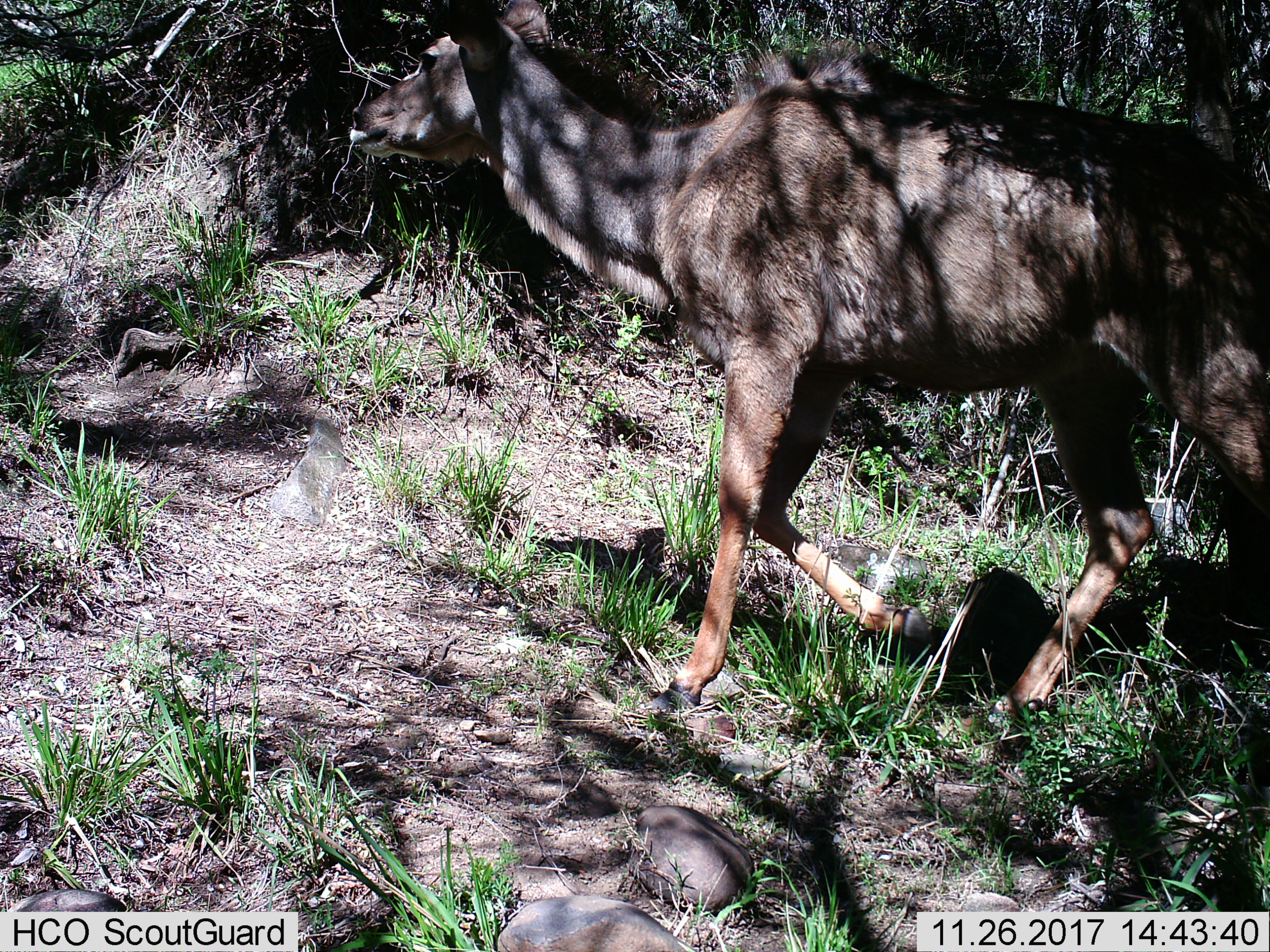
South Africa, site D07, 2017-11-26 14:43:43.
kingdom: Animalia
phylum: Chordata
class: Mammalia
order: Artiodactyla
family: Bovidae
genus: Tragelaphus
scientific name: Tragelaphus strepsiceros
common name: greater kudu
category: kudu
Kudu (greater kudu) (Tragelaphus strepsiceros), count 1. Behavior (volunteer vote fractions): standing 0%, resting 0%, moving 100%, interacting 0%. Young present (vote fraction): 0%. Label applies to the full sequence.